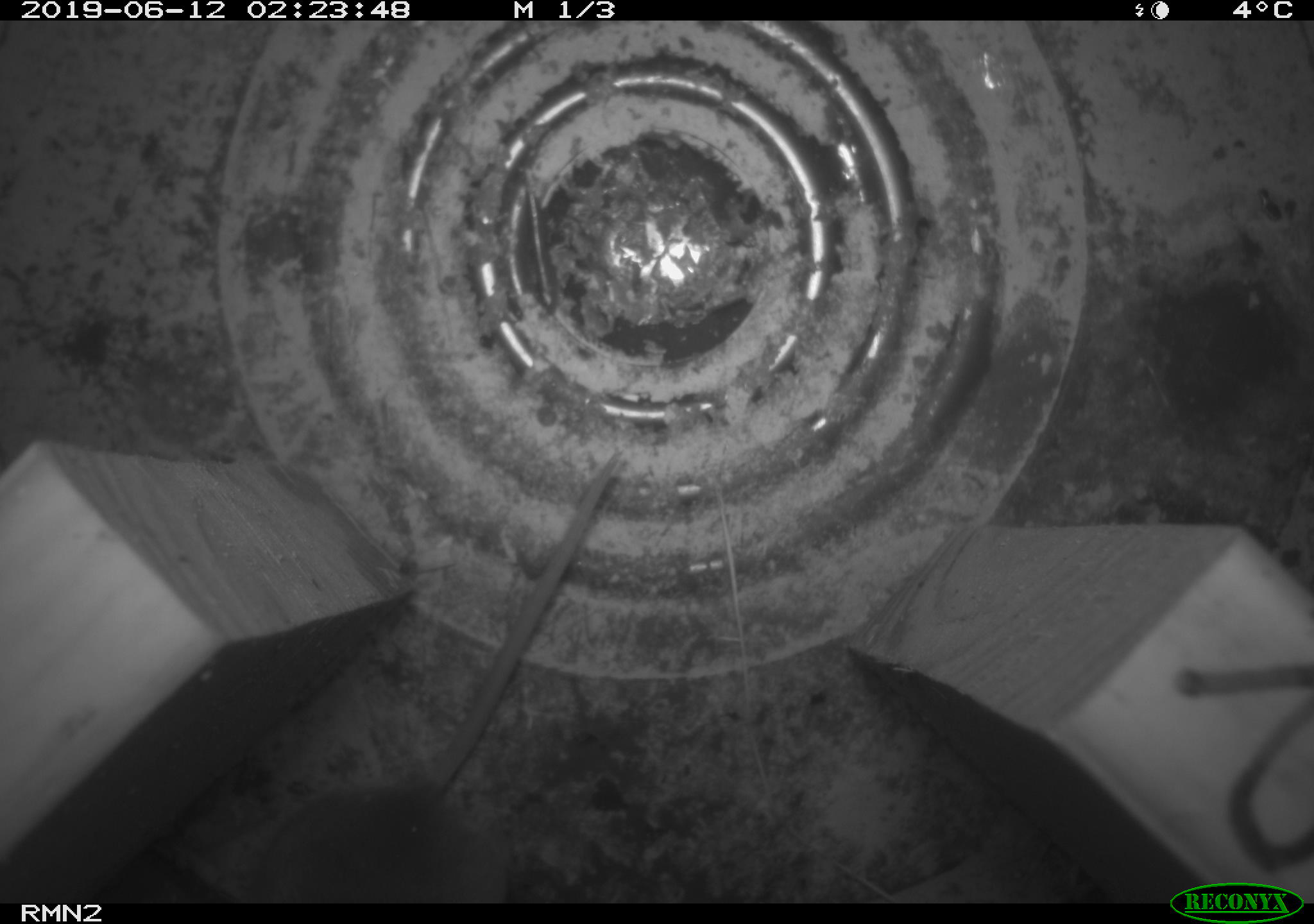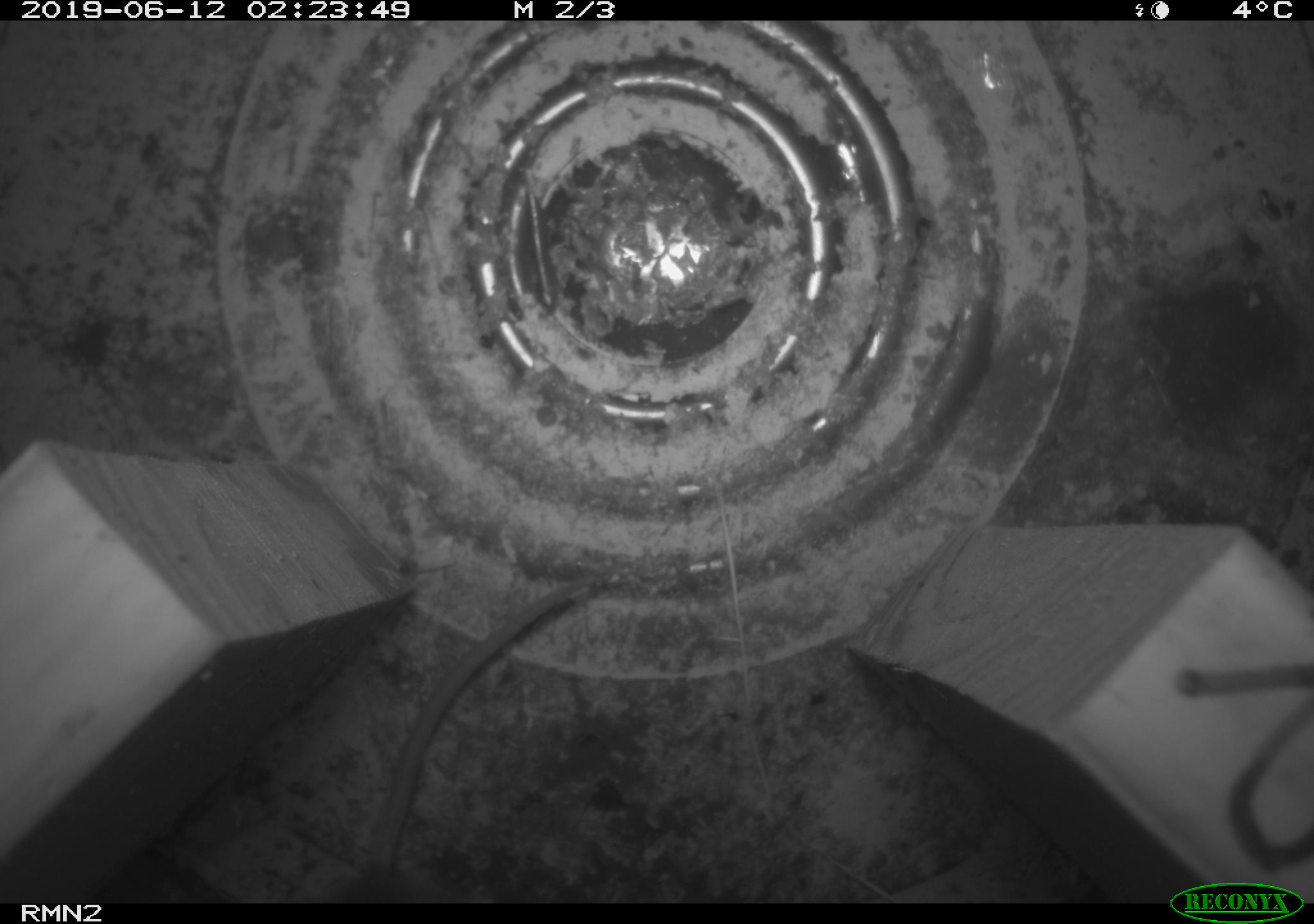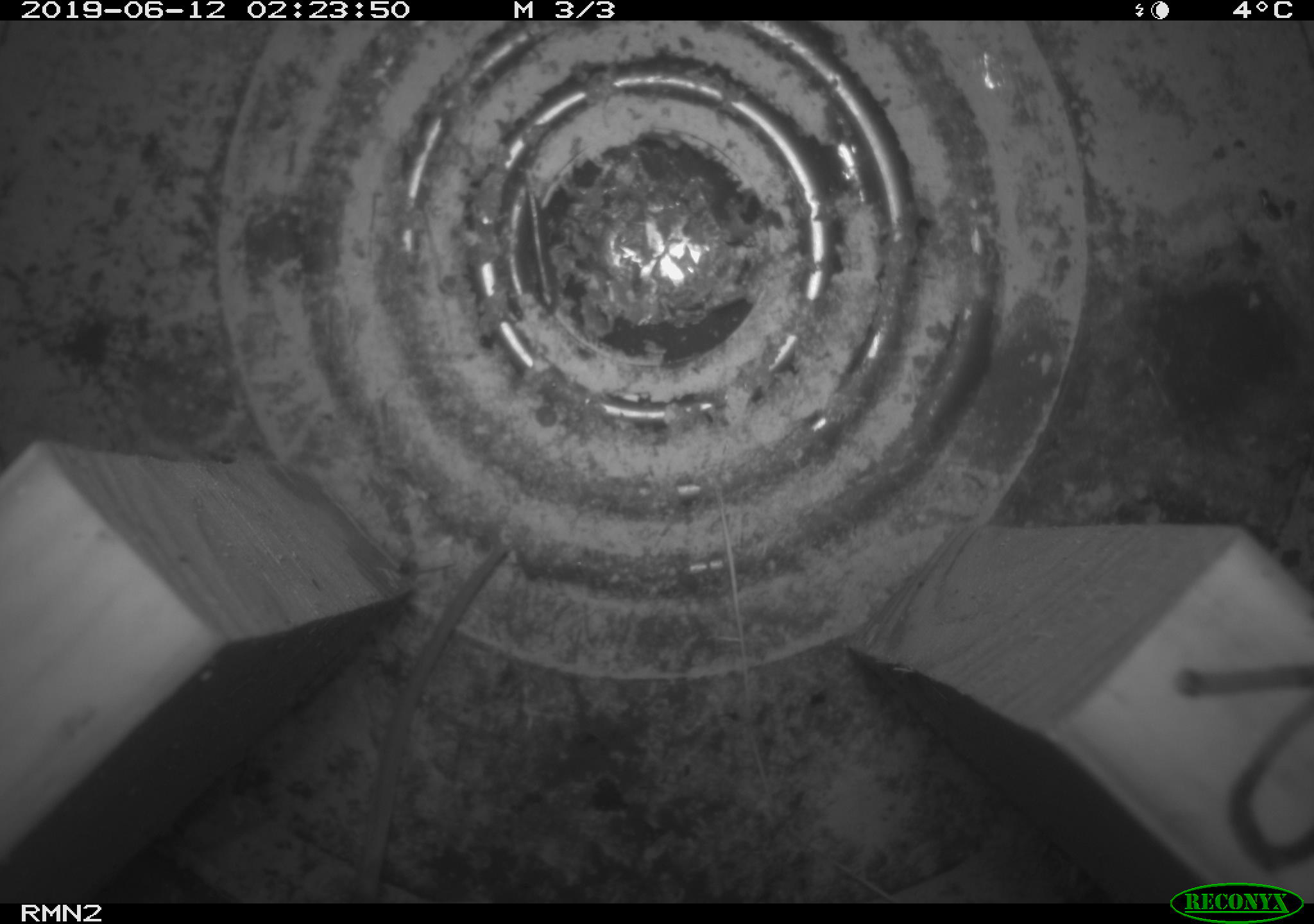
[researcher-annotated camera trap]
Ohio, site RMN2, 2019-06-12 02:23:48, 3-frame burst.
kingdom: Animalia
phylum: Chordata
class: Mammalia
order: Rodentia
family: Cricetidae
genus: Peromyscus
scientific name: Peromyscus leucopus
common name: white-footed mouse